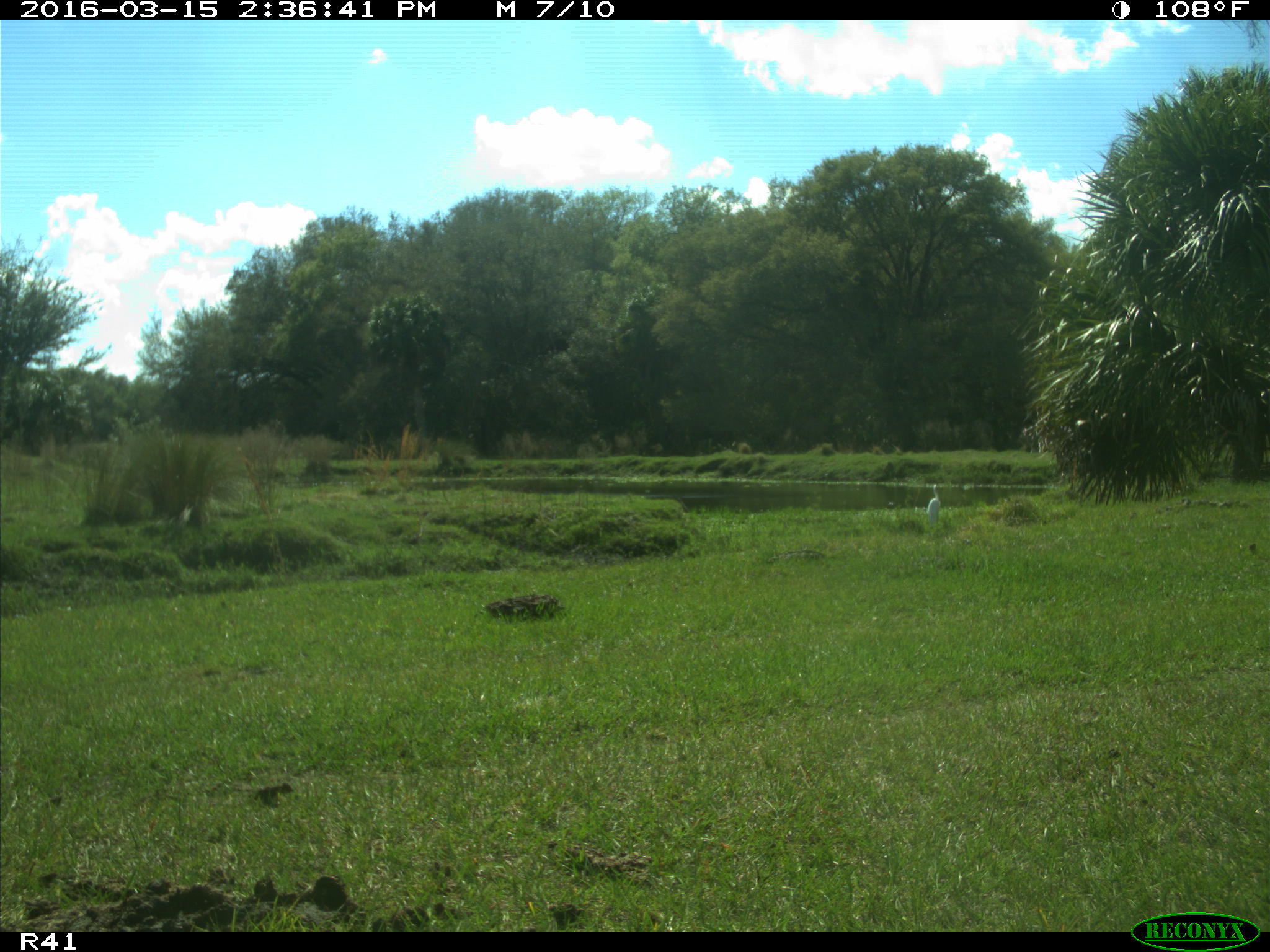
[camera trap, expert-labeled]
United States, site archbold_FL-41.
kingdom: Animalia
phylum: Chordata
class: Mammalia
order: Artiodactyla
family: Bovidae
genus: Bos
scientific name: Bos taurus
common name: domestic cow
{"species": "Bos taurus (domestic cow)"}